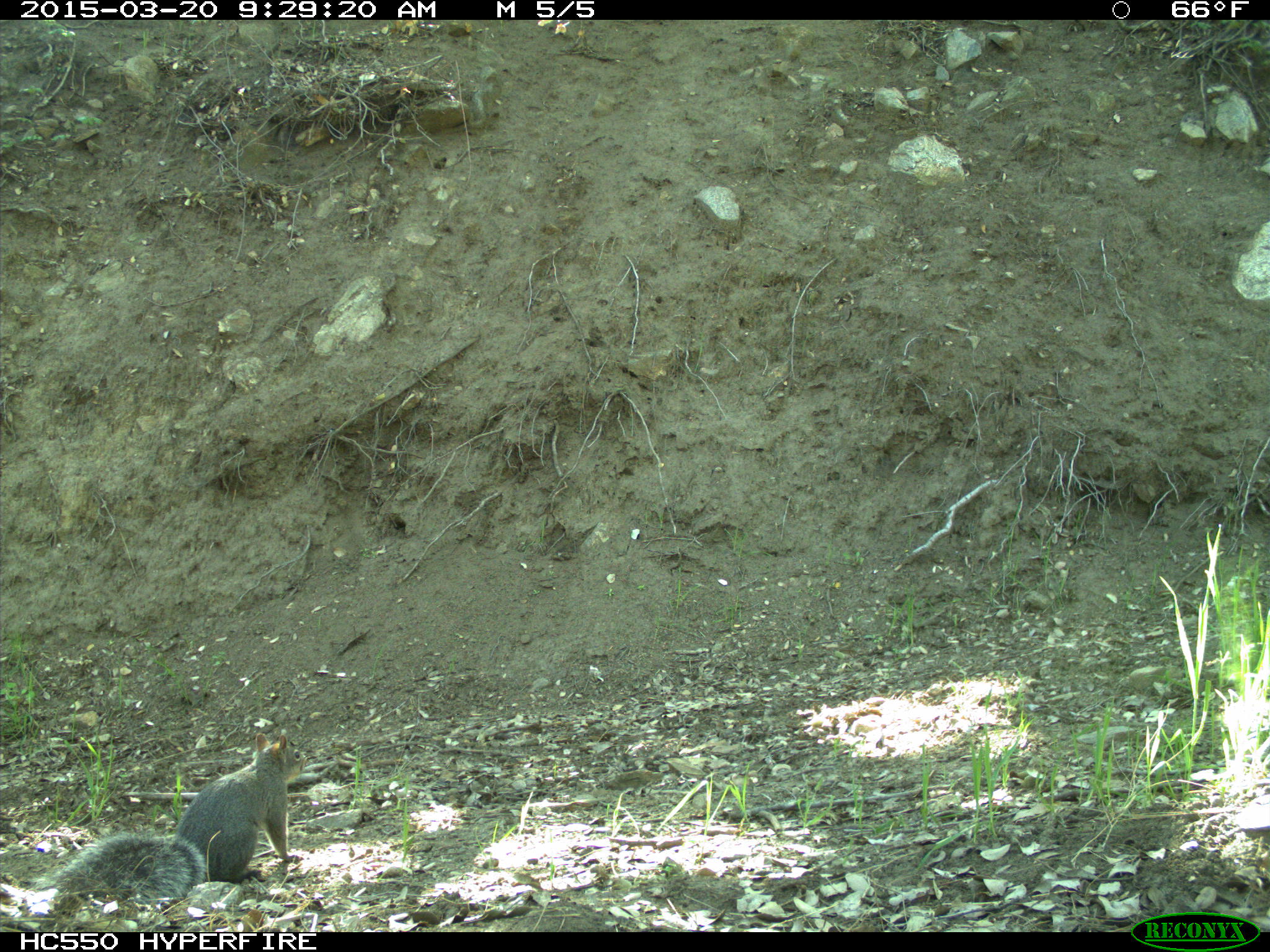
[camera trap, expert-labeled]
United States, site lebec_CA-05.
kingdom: Animalia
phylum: Chordata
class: Mammalia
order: Rodentia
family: Sciuridae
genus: Sciurus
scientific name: Sciurus carolinensis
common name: eastern gray squirrel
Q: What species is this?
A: Sciurus carolinensis (eastern gray squirrel).